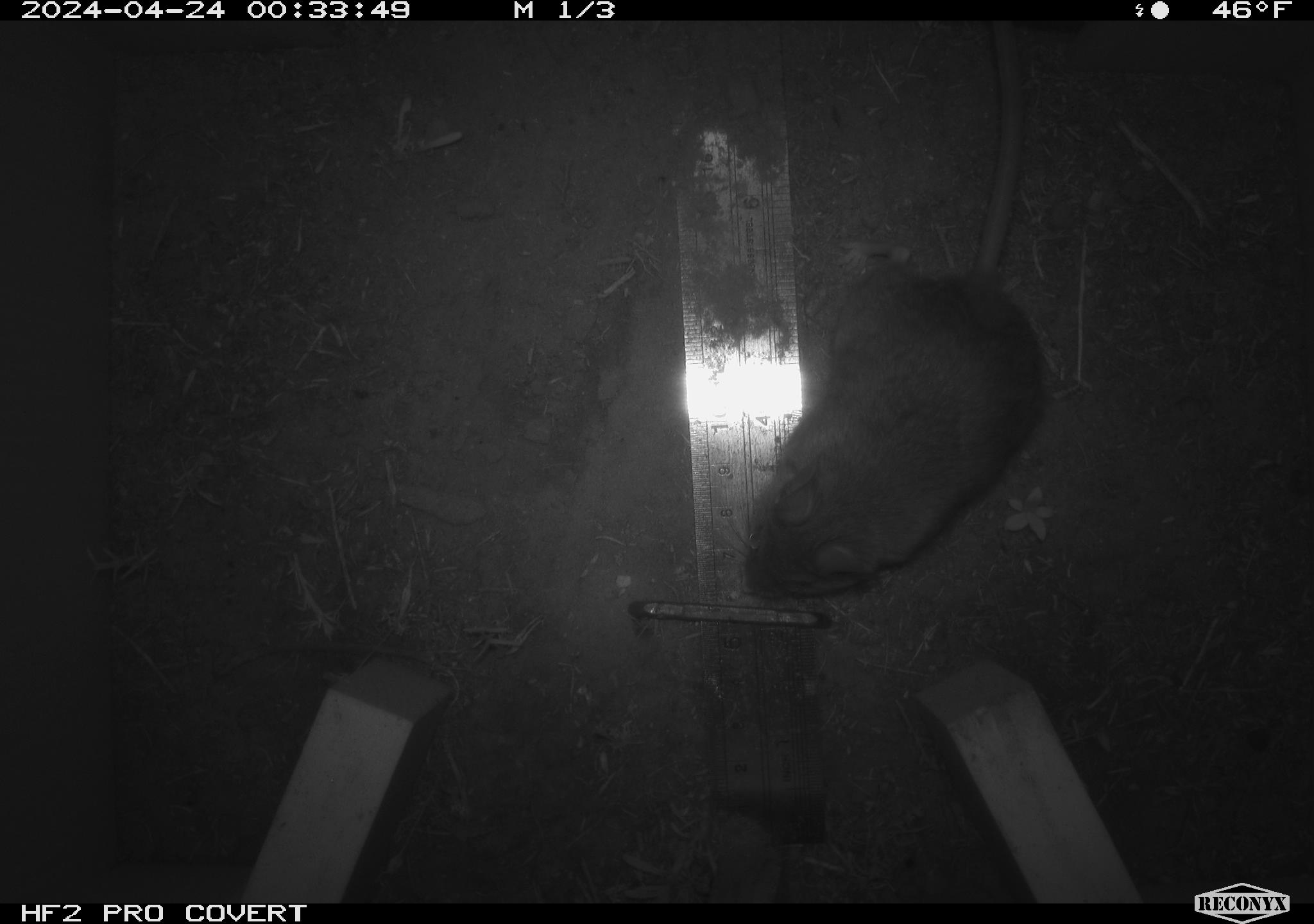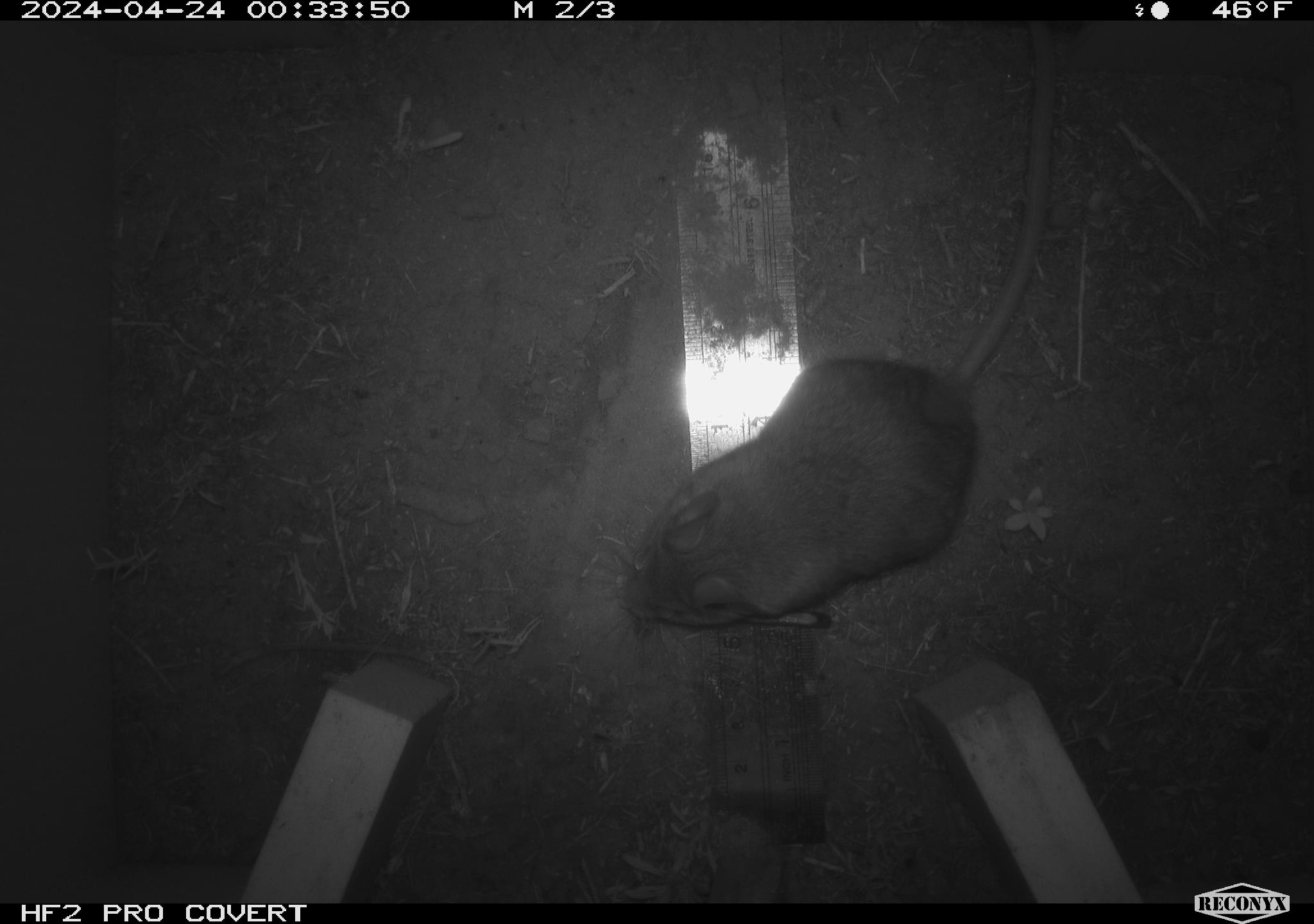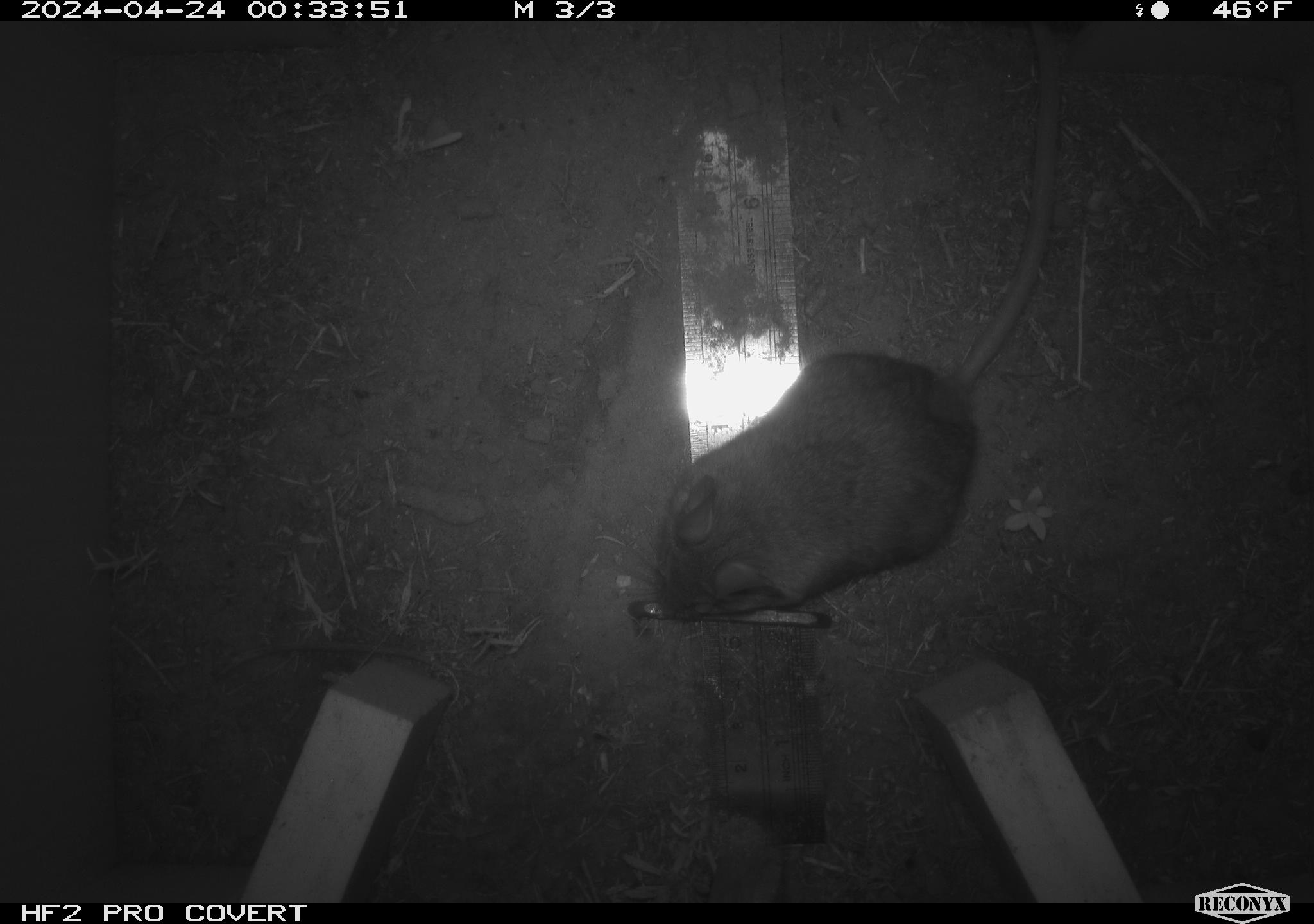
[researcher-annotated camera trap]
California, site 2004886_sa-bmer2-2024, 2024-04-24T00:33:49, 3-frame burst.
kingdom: Animalia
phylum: Chordata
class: Mammalia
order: Rodentia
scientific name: Rodentia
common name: woodrat or rat or mouse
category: woodrat or rat or mouse species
Woodrat or rat or mouse species (woodrat or rat or mouse) (Rodentia).